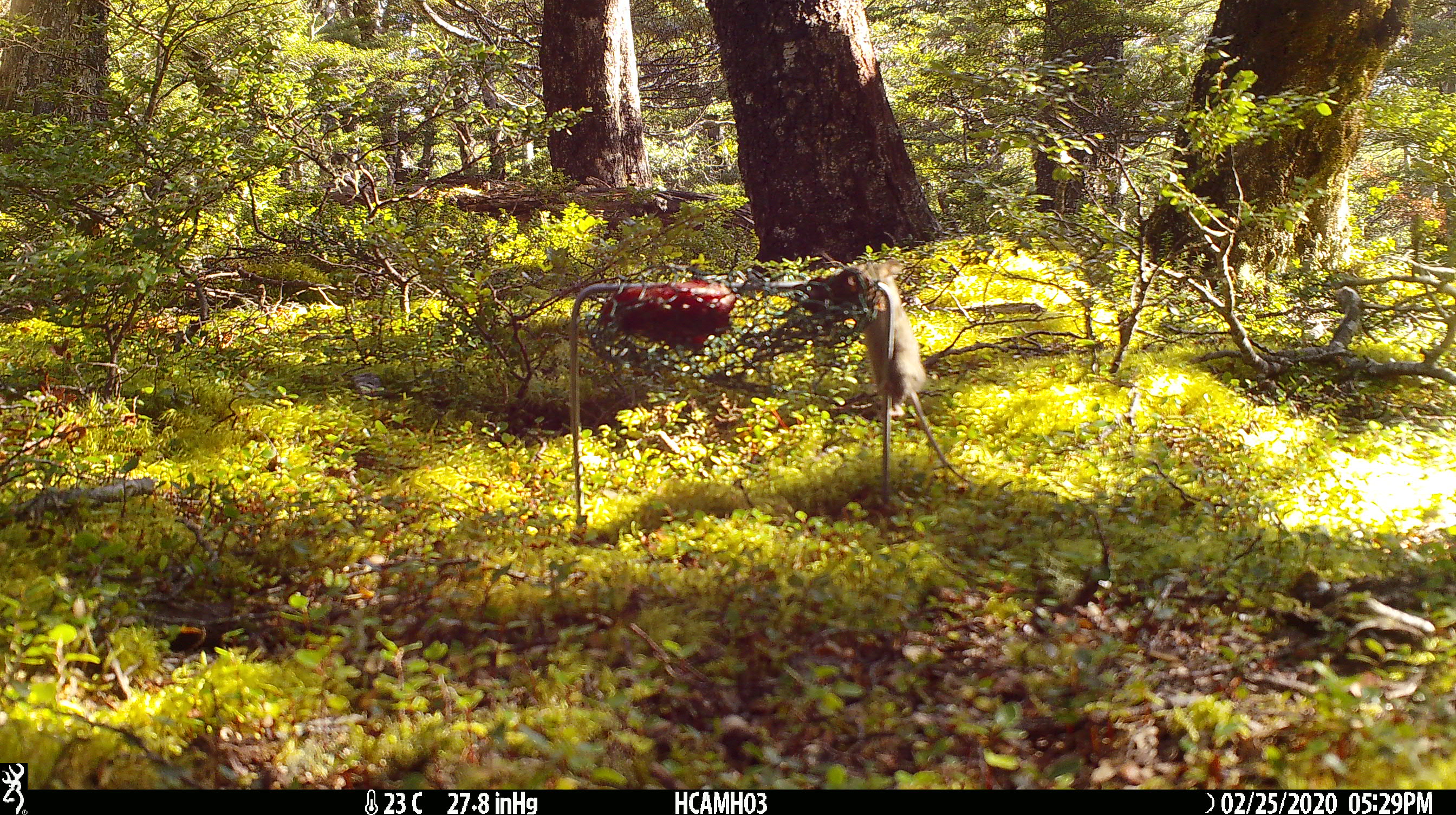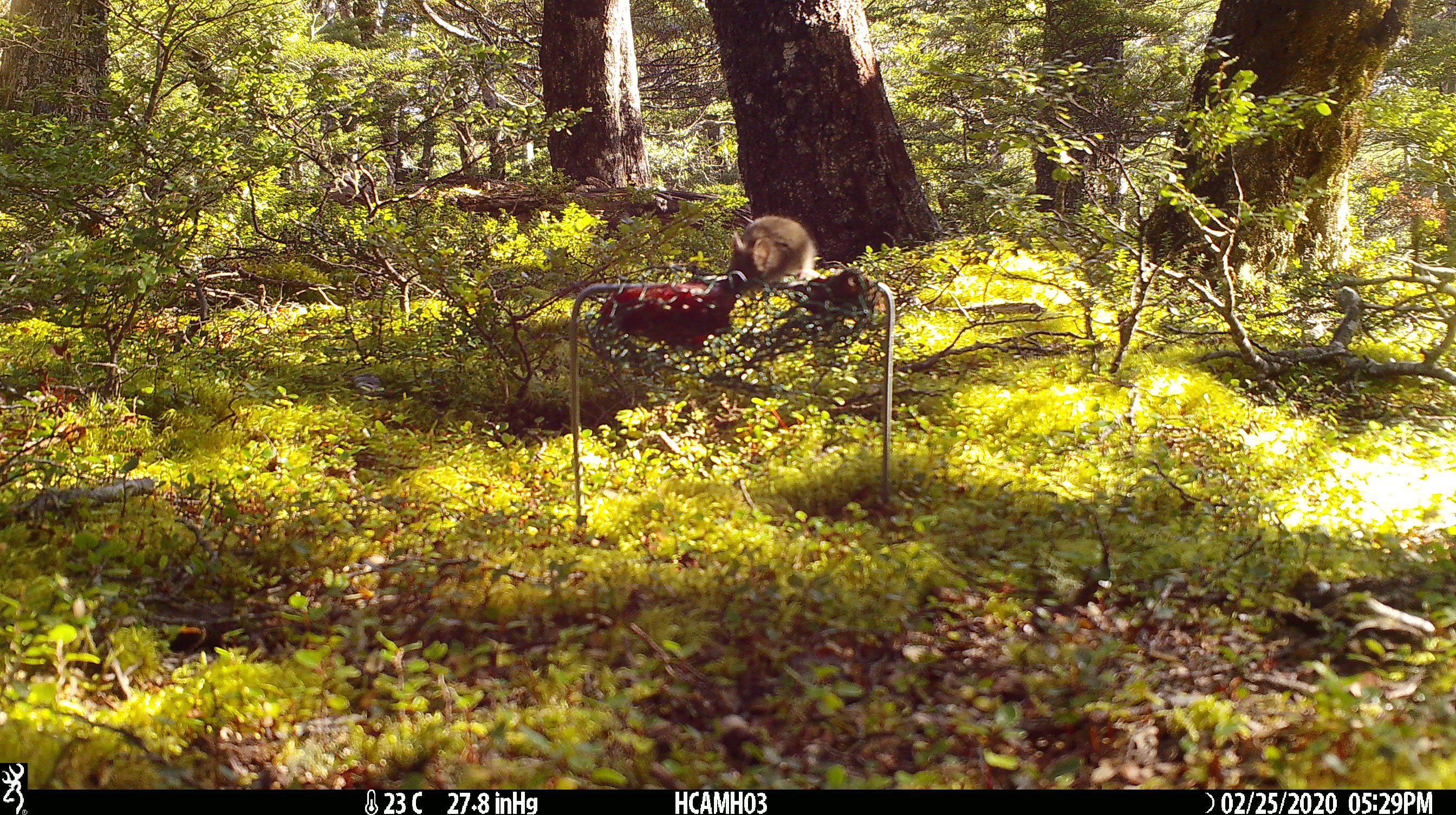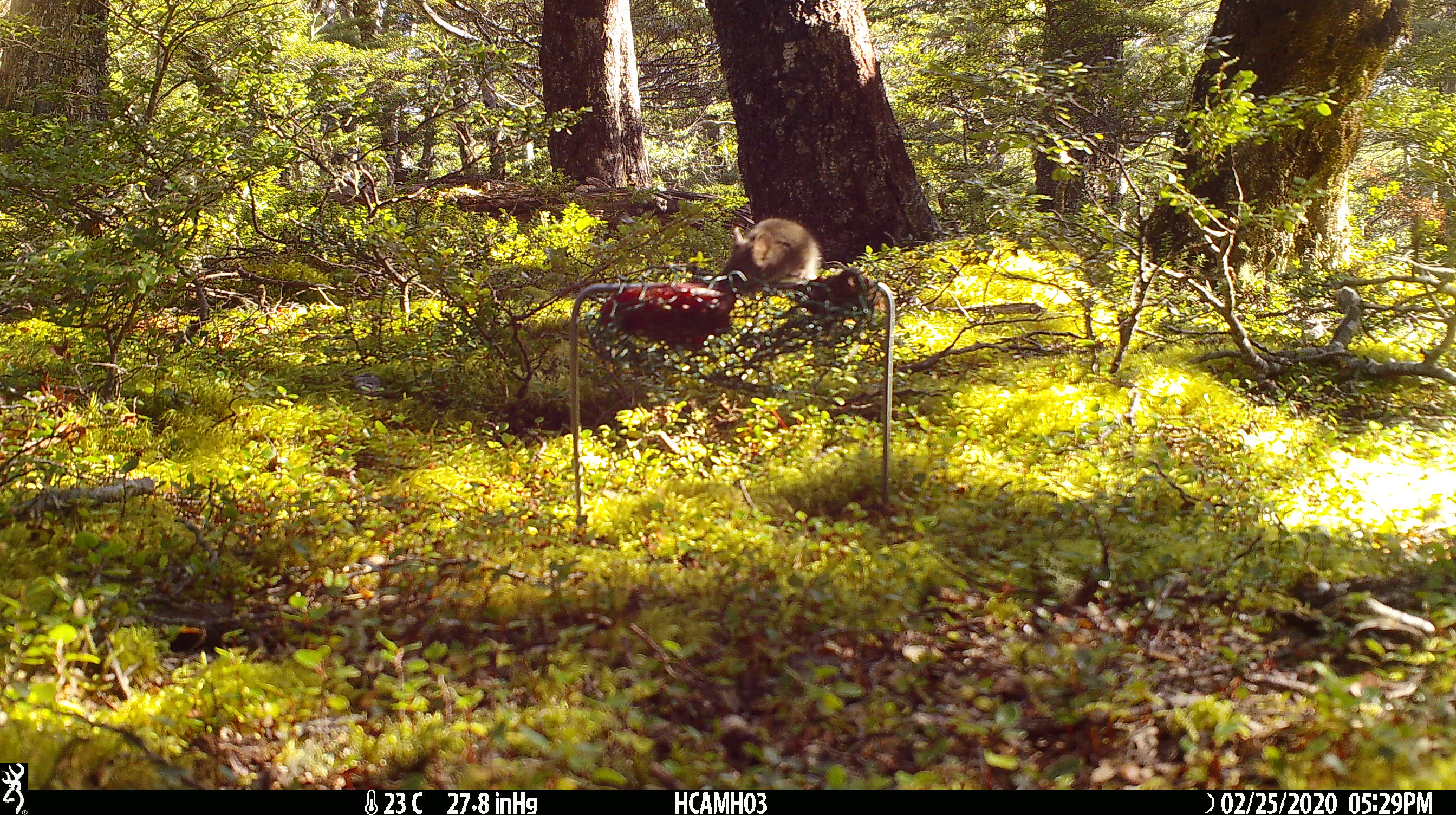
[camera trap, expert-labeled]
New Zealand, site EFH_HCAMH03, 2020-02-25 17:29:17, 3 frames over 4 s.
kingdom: Animalia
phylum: Chordata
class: Mammalia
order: Rodentia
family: Muridae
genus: Mus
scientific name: Mus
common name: mouse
Mouse (Mus).